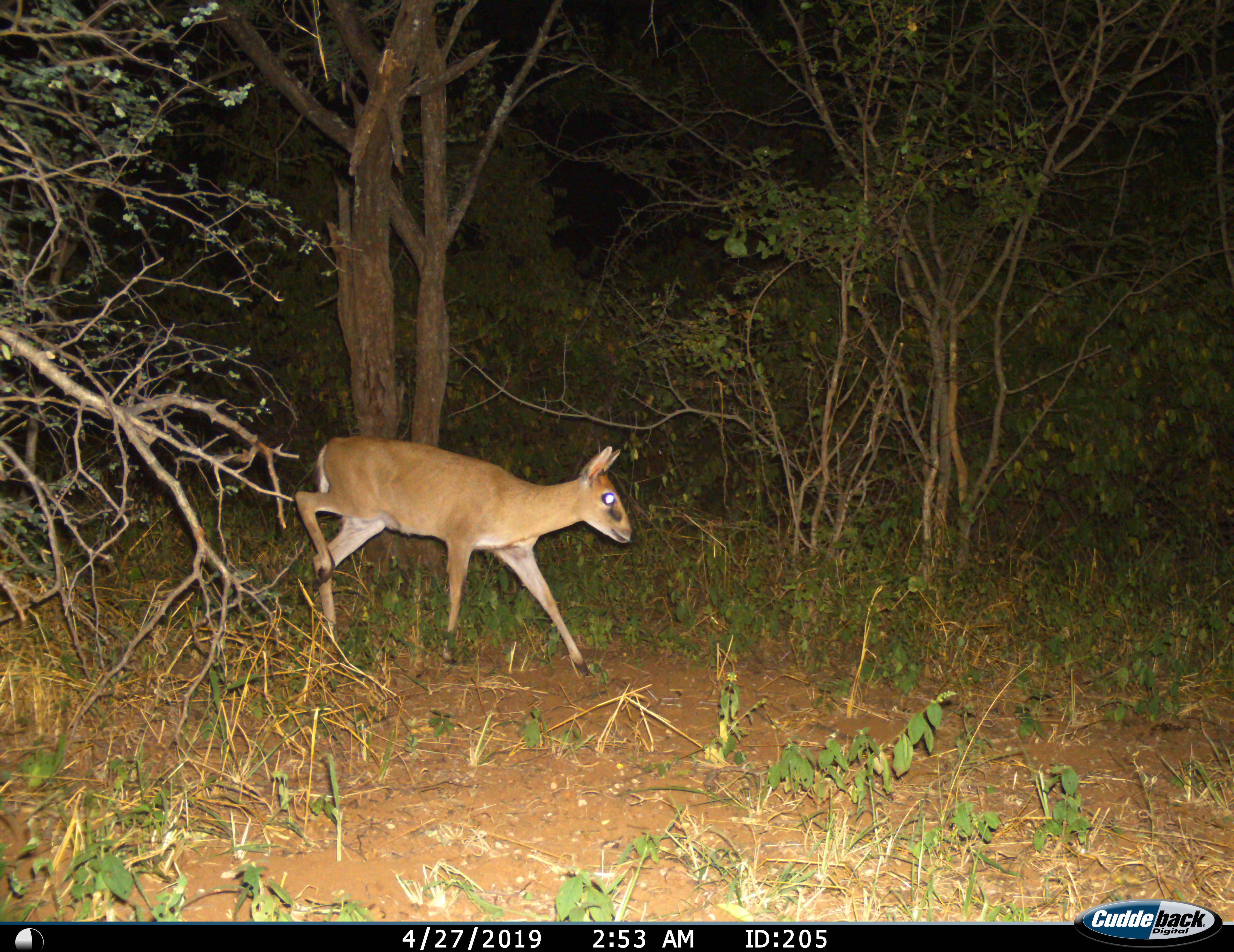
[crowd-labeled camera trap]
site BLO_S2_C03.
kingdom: Animalia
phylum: Chordata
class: Mammalia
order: Artiodactyla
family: Bovidae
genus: Madoqua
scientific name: Madoqua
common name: dik-dik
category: dikdik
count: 1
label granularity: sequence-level